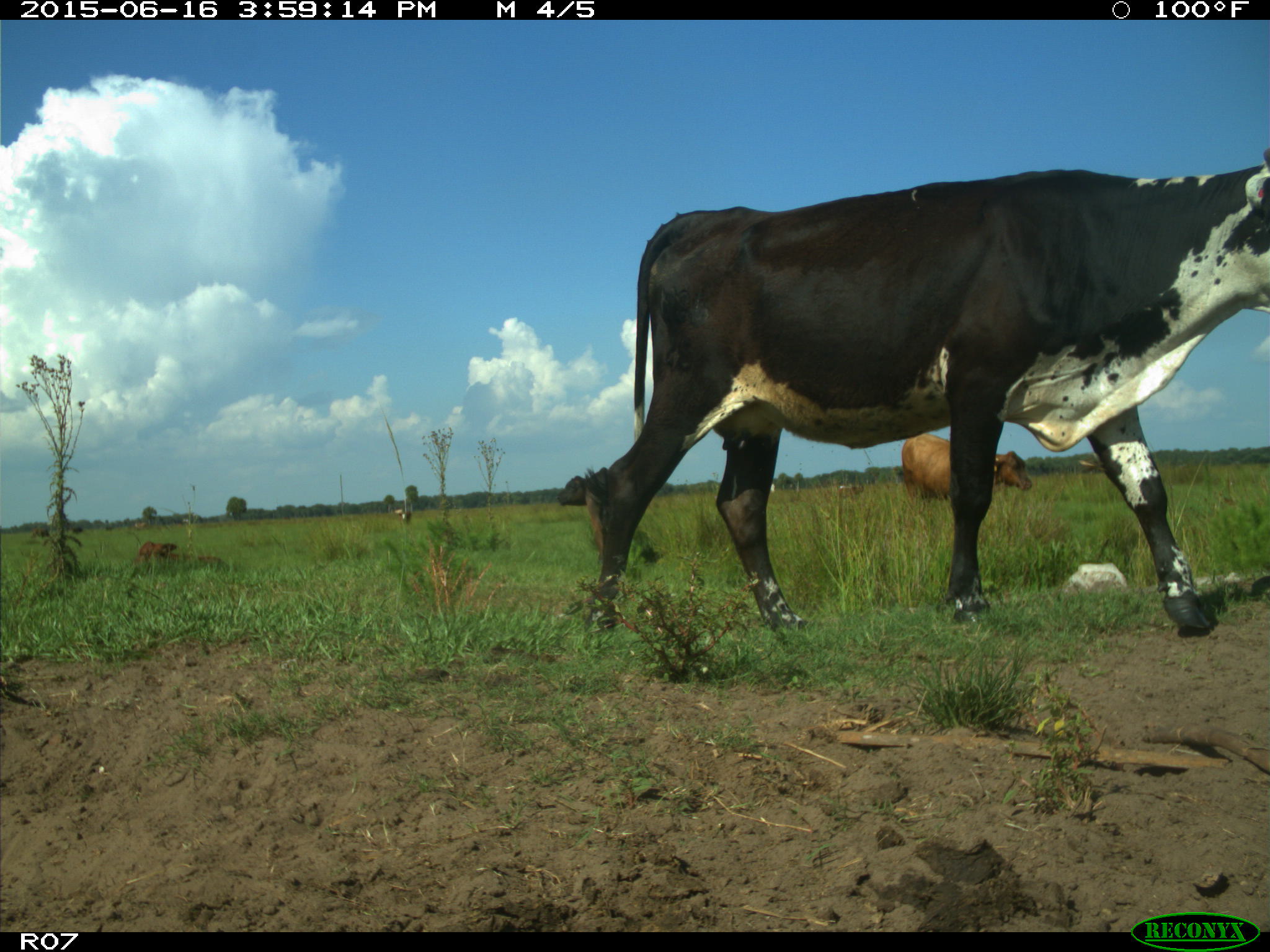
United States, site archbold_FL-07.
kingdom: Animalia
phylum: Chordata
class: Mammalia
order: Artiodactyla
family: Bovidae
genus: Bos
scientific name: Bos taurus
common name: domestic cow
Bos taurus (domestic cow).